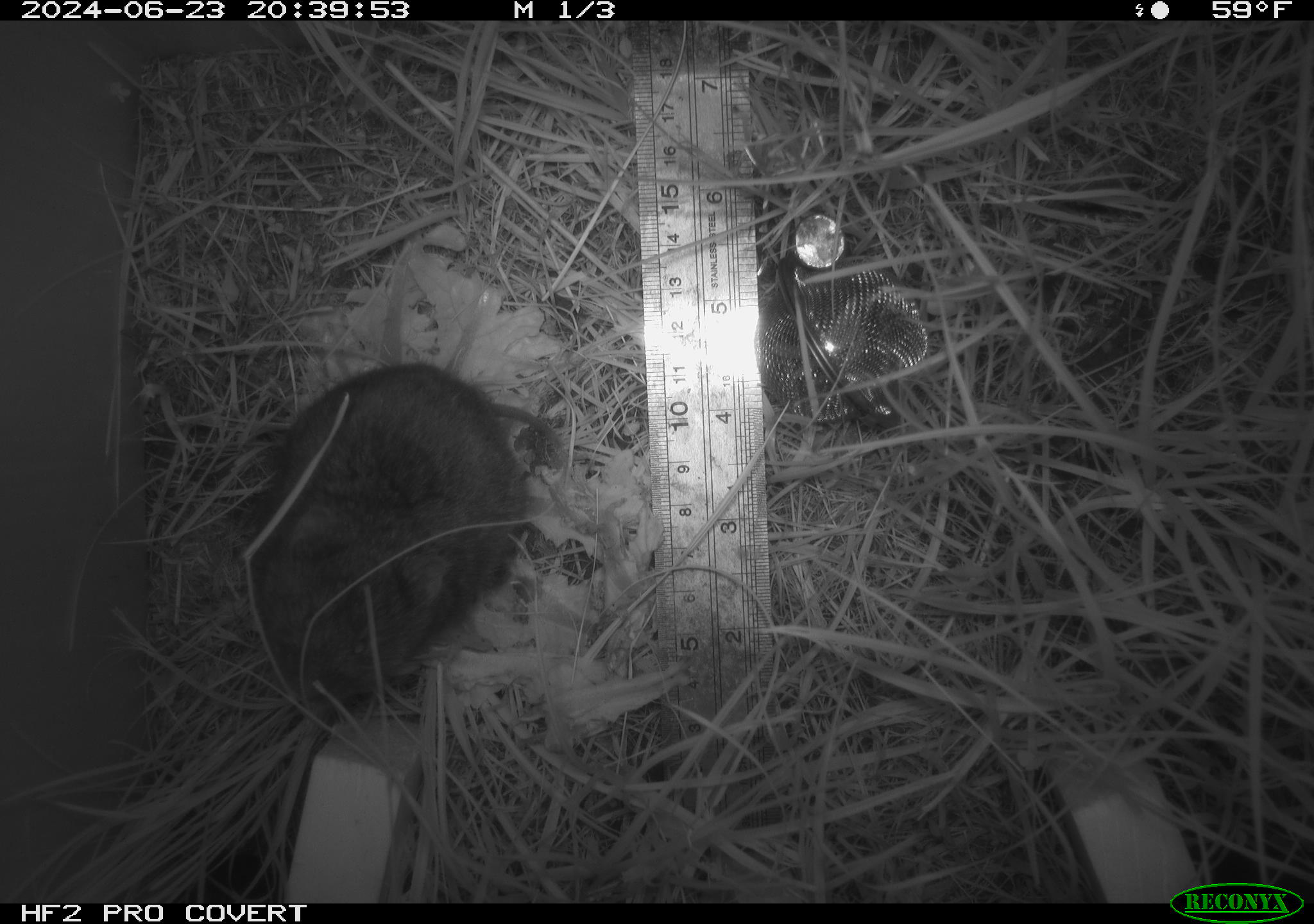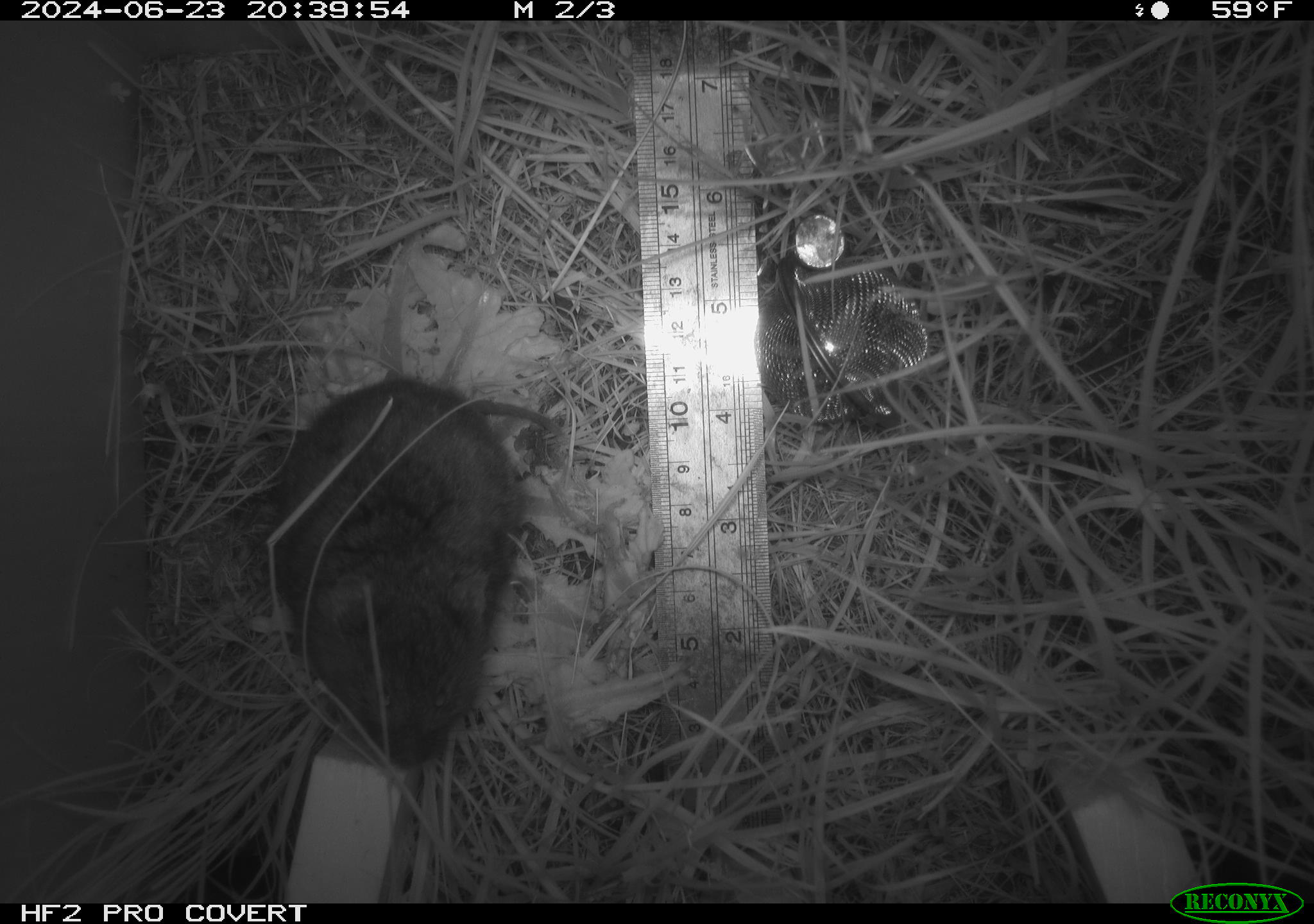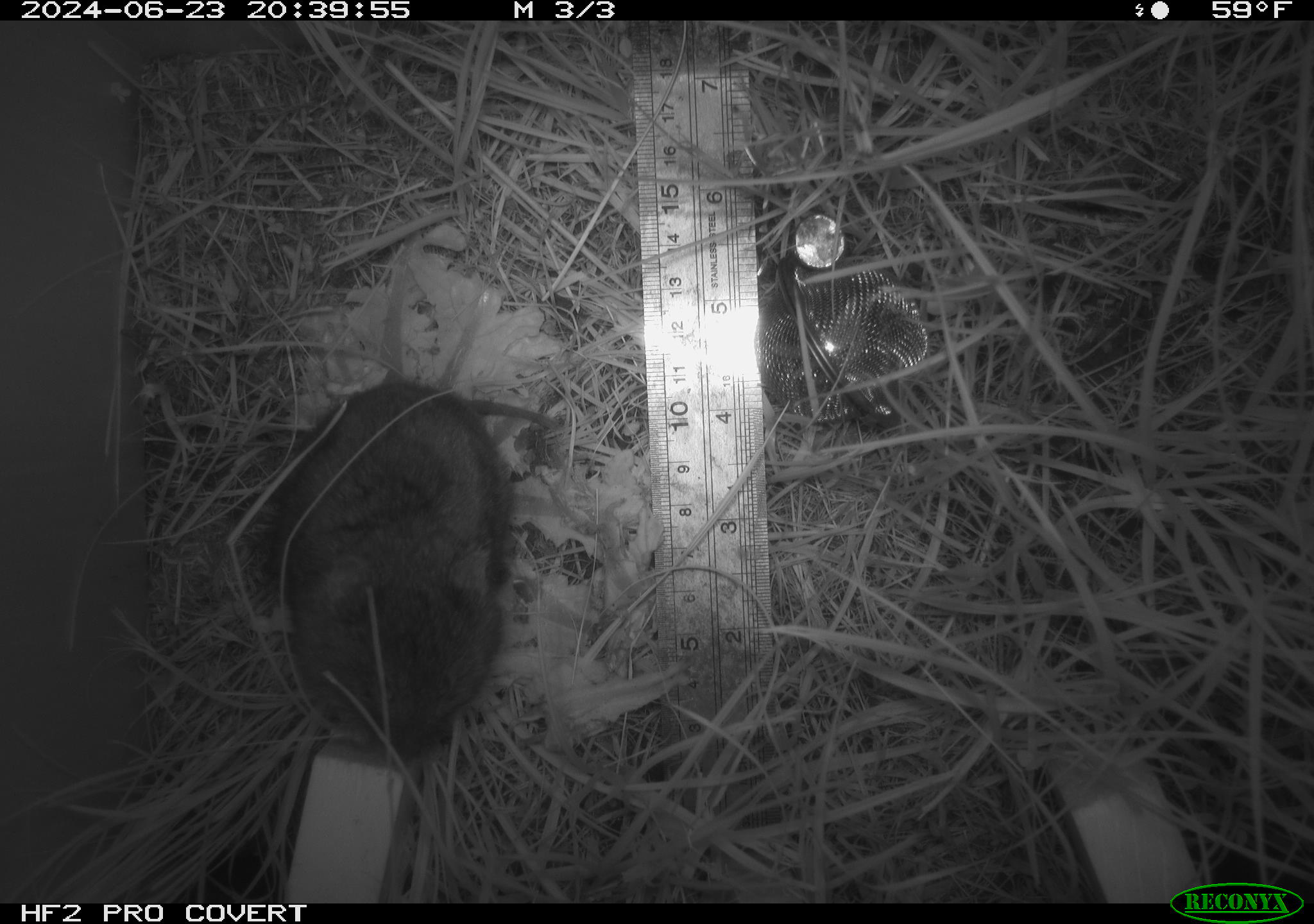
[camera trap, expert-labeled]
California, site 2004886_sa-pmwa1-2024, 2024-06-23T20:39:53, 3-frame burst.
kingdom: Animalia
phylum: Chordata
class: Mammalia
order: Rodentia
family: Cricetidae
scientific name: Arvicolinae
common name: voles, lemmings, and muskrats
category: arvicolinae subfamily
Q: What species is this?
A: Arvicolinae subfamily (voles, lemmings, and muskrats) (Arvicolinae).